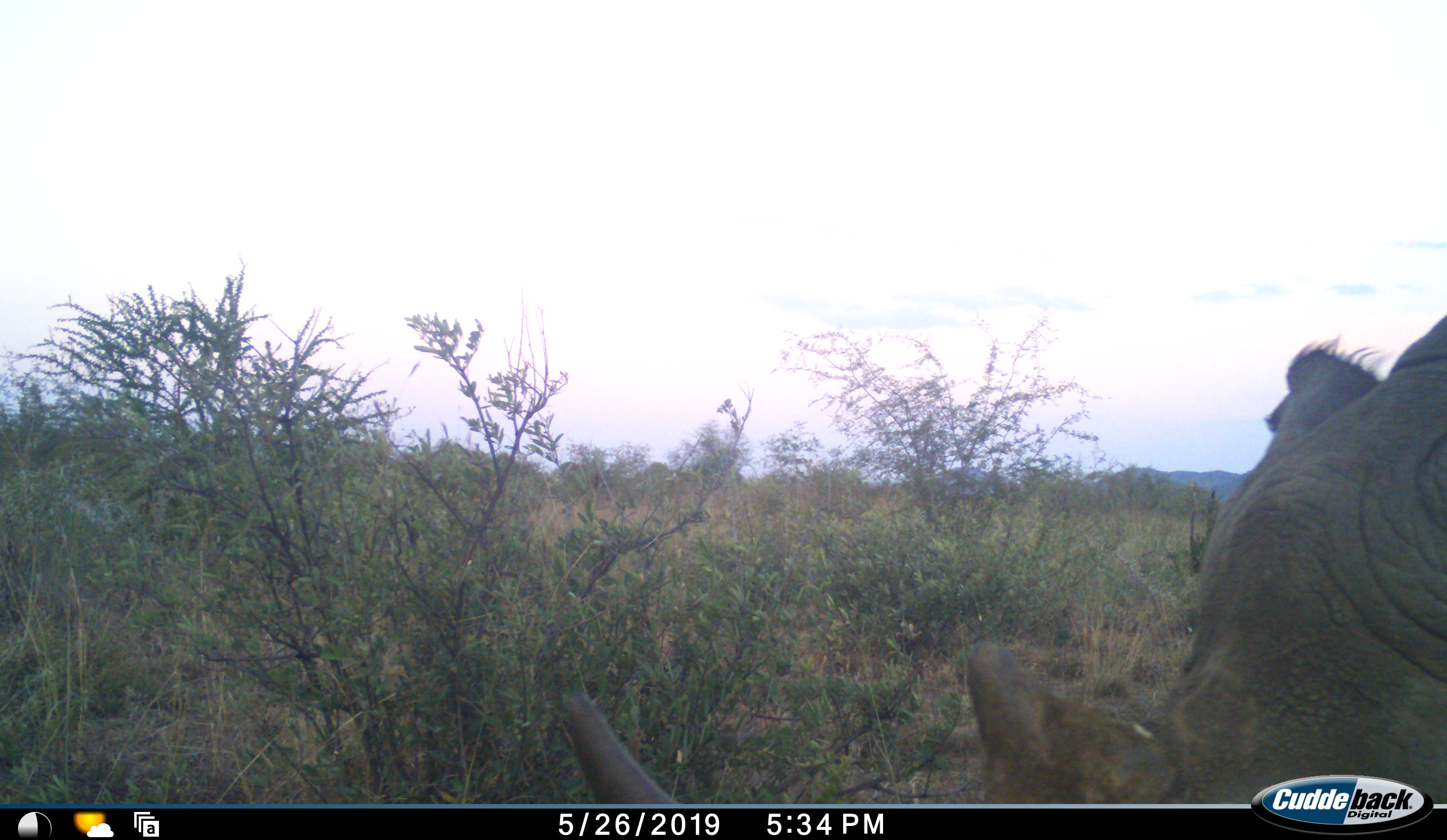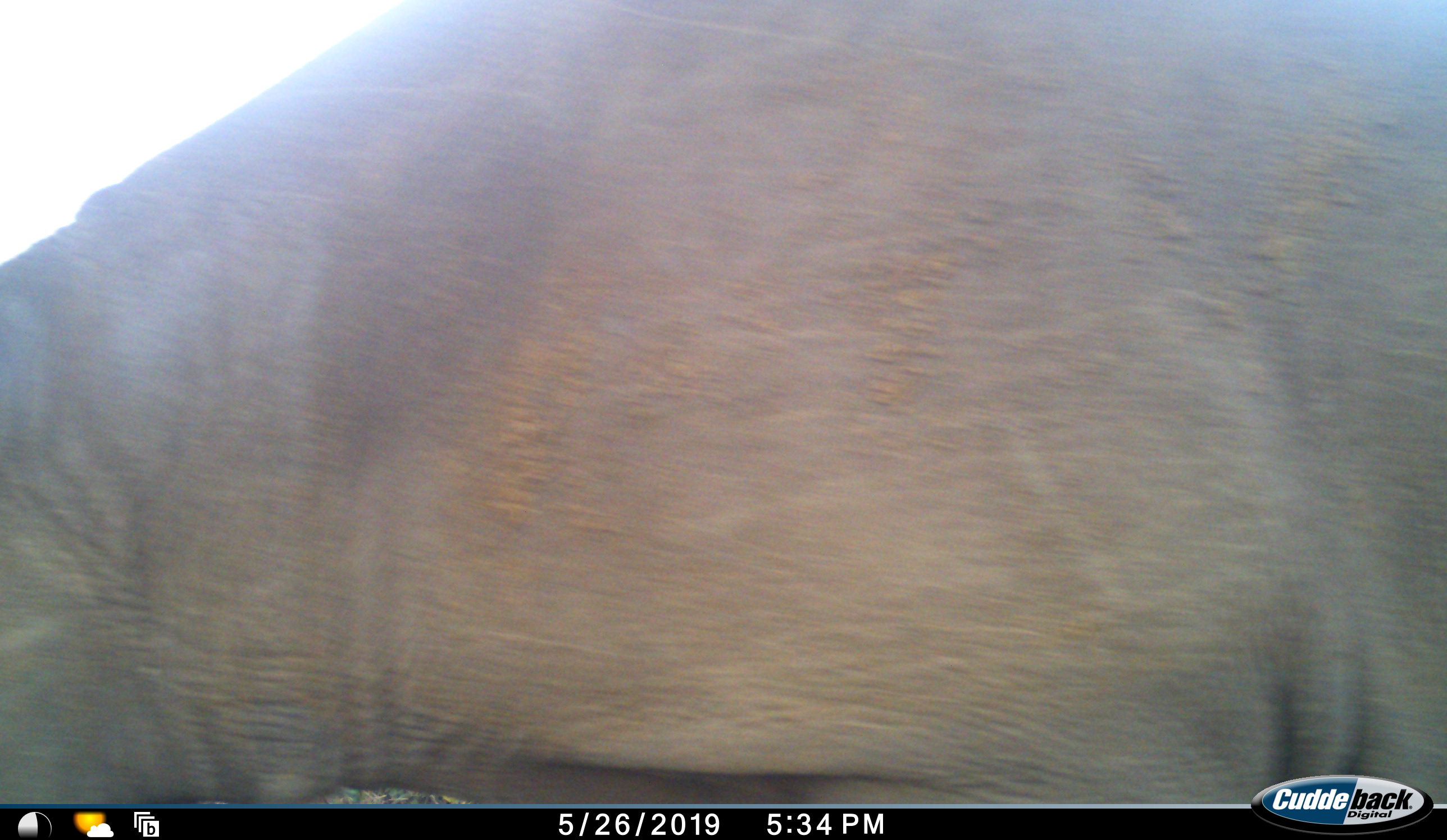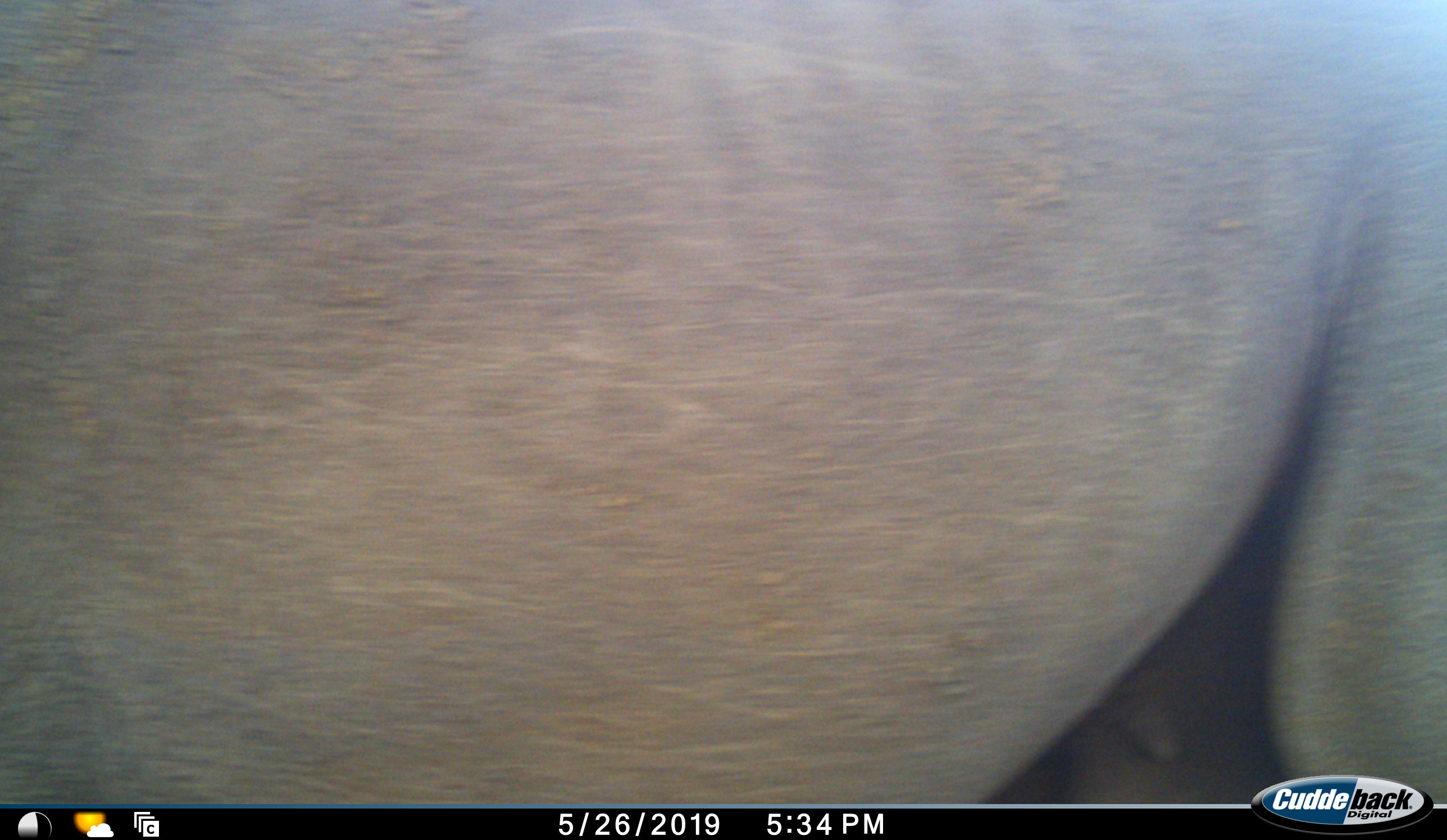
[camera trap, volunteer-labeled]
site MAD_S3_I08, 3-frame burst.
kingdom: Animalia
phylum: Chordata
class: Mammalia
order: Perissodactyla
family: Rhinocerotidae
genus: Ceratotherium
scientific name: Ceratotherium simum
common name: white rhinoceros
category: rhinoceroswhite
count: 1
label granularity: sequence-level